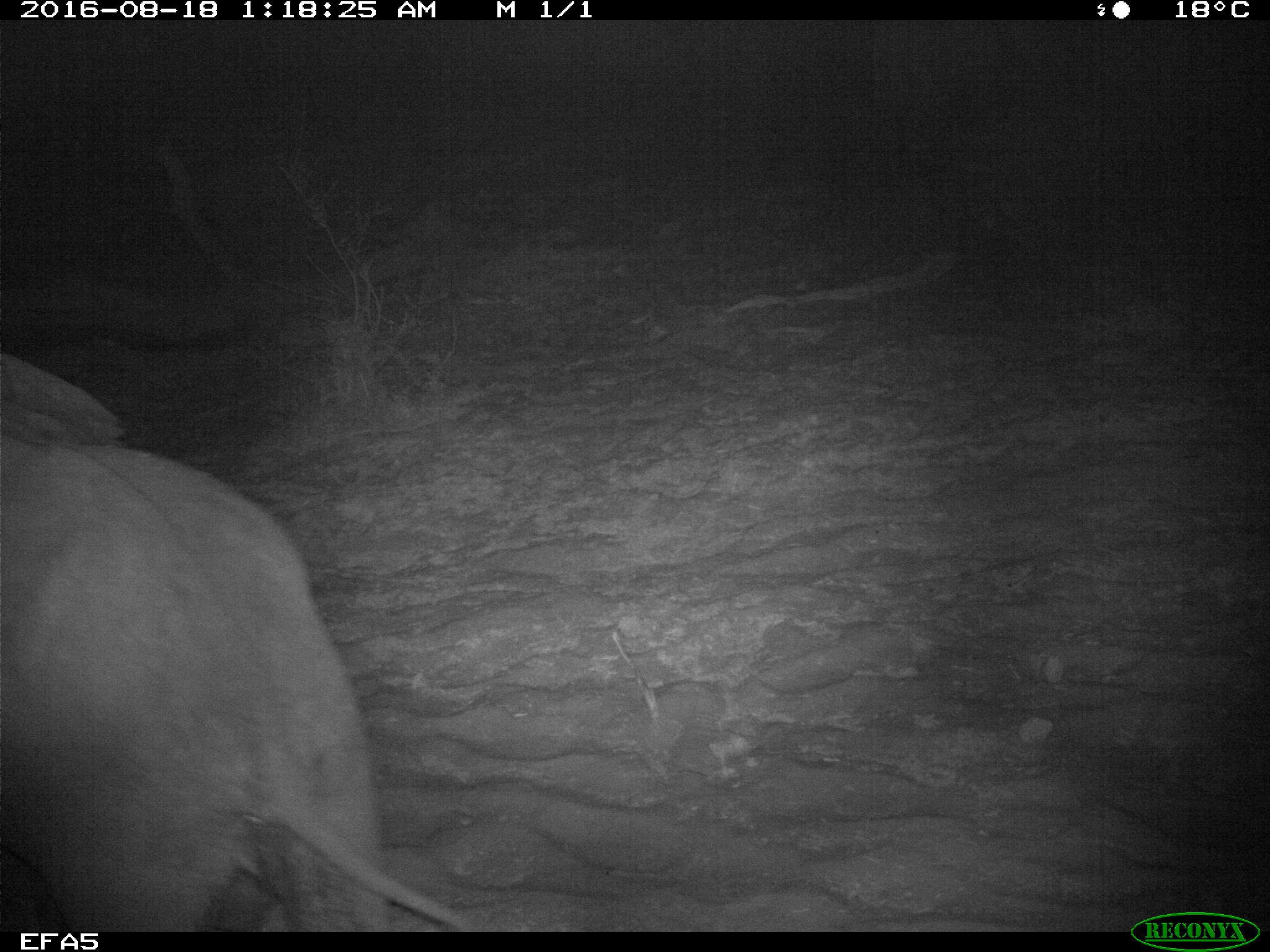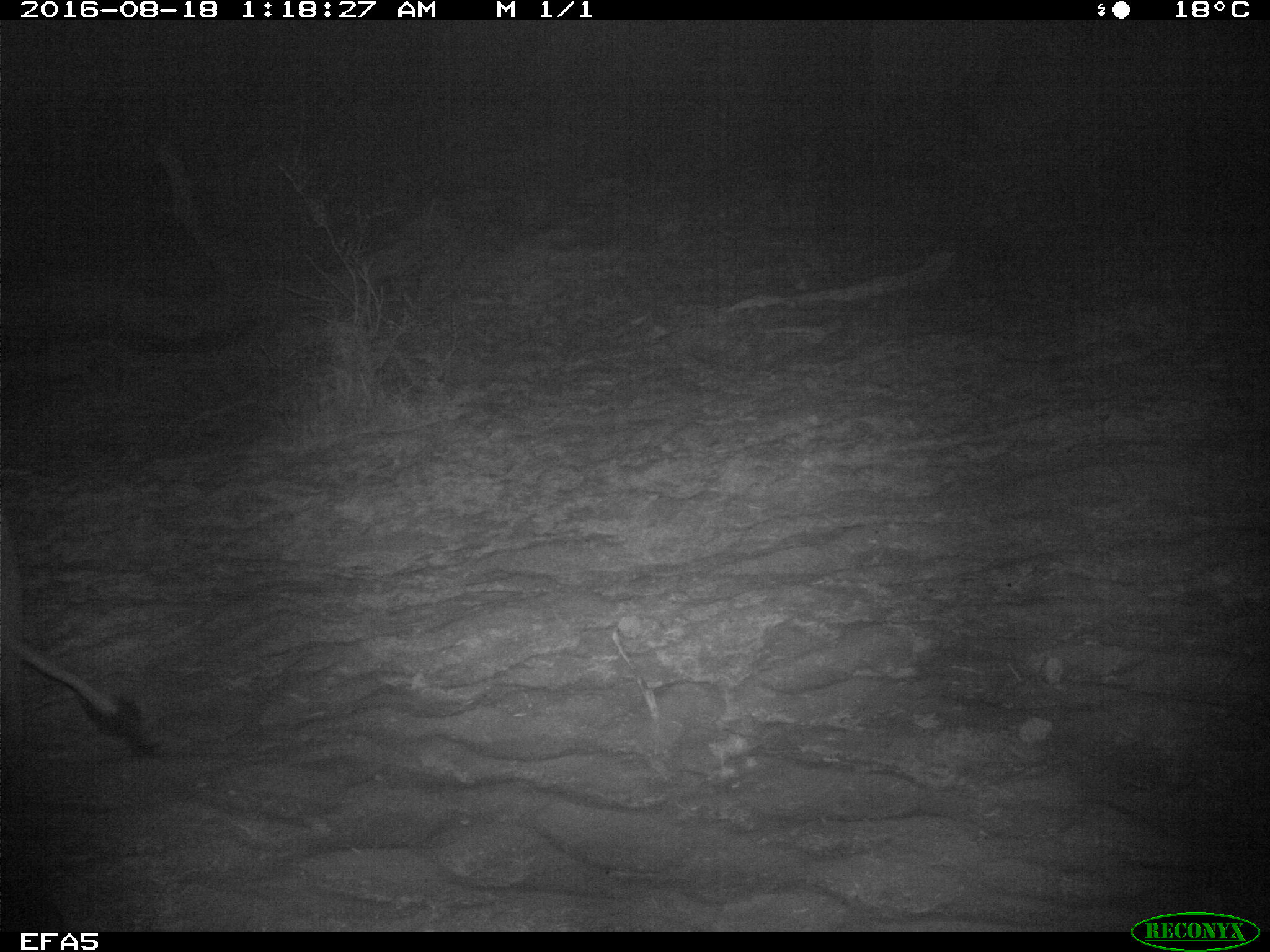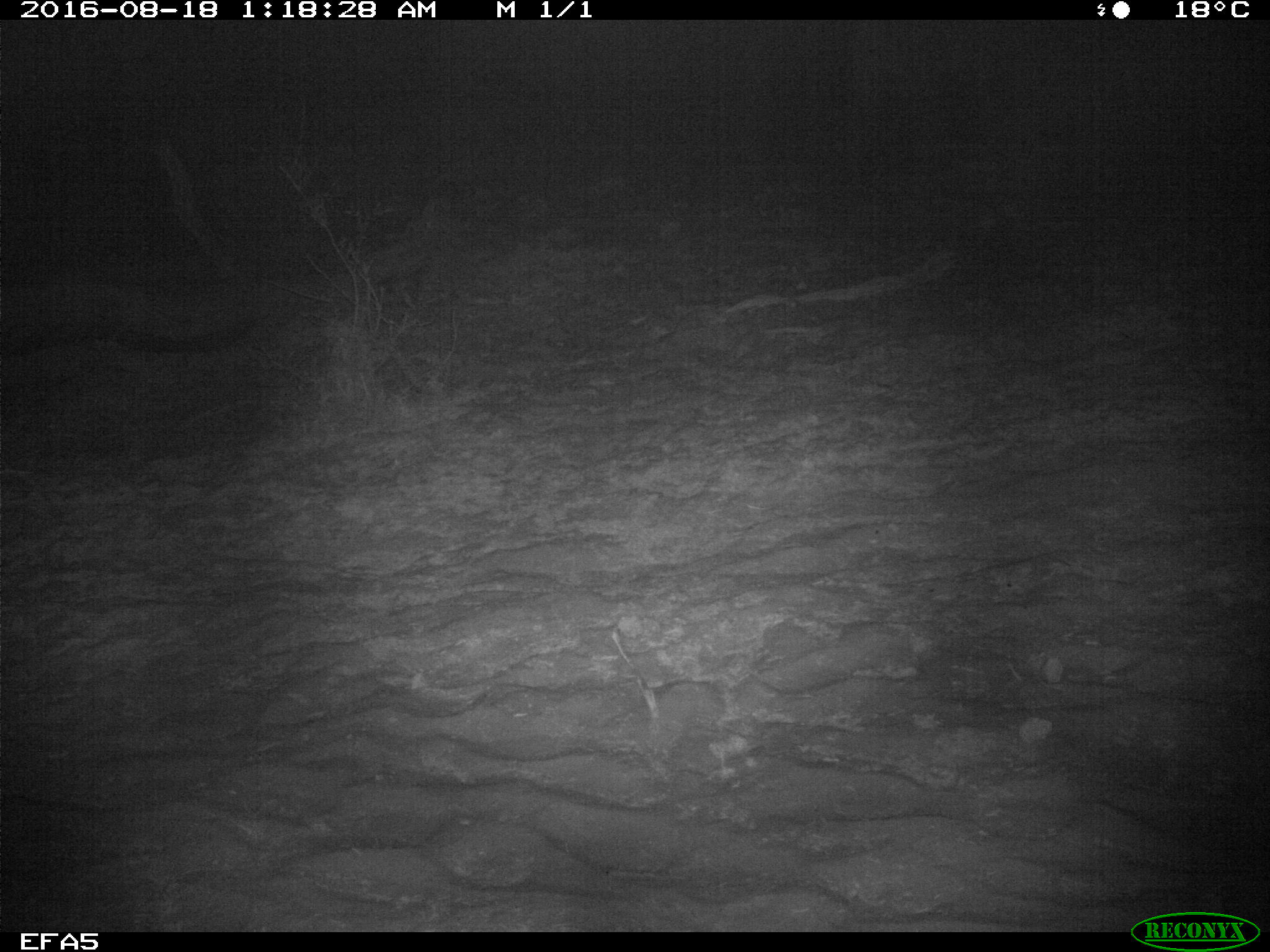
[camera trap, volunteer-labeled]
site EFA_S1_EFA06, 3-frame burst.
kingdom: Animalia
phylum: Chordata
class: Mammalia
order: Proboscidea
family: Elephantidae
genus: Loxodonta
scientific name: Loxodonta africana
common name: african bush elephant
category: elephant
Elephant (african bush elephant) (Loxodonta africana), count 1. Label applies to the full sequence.